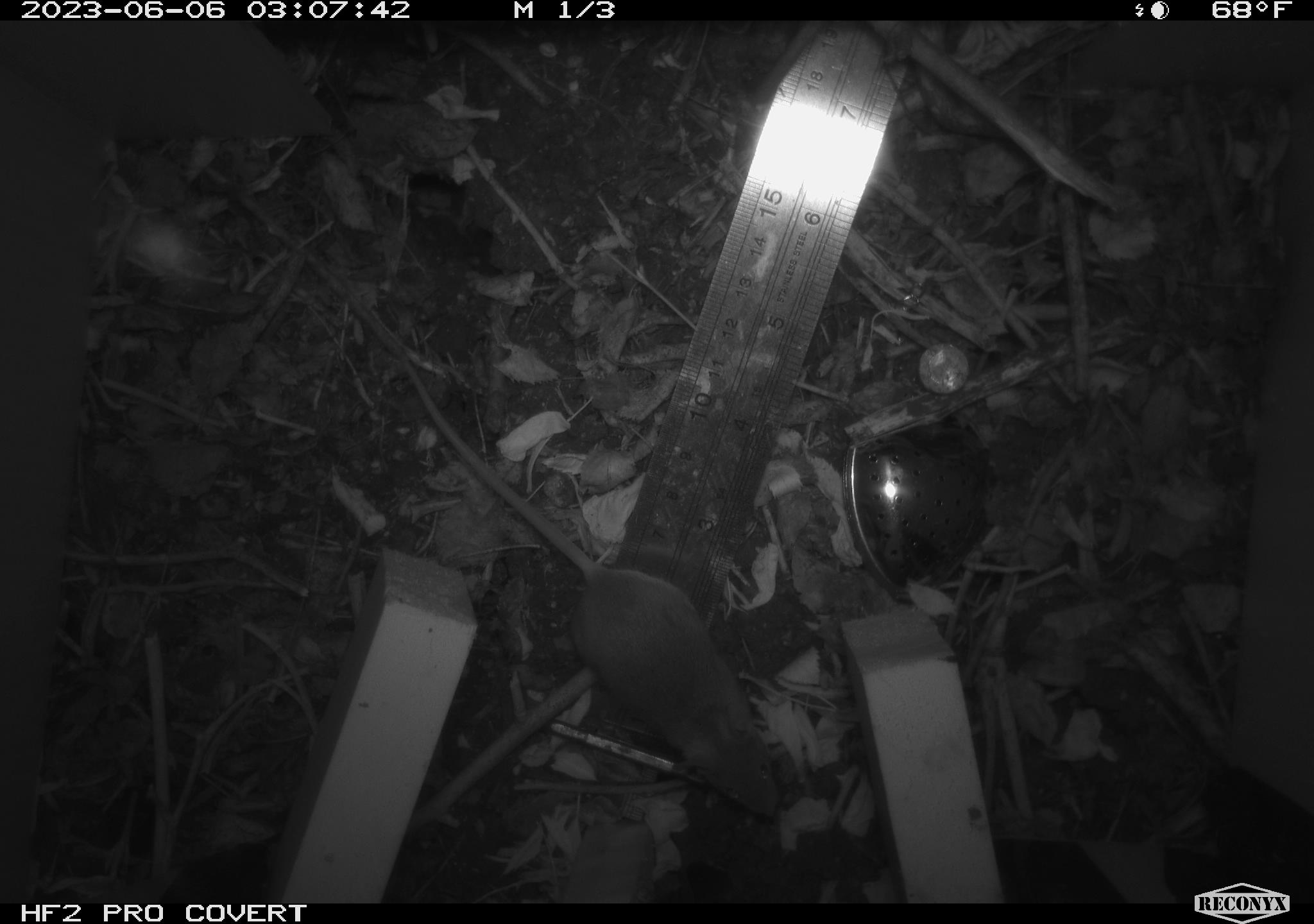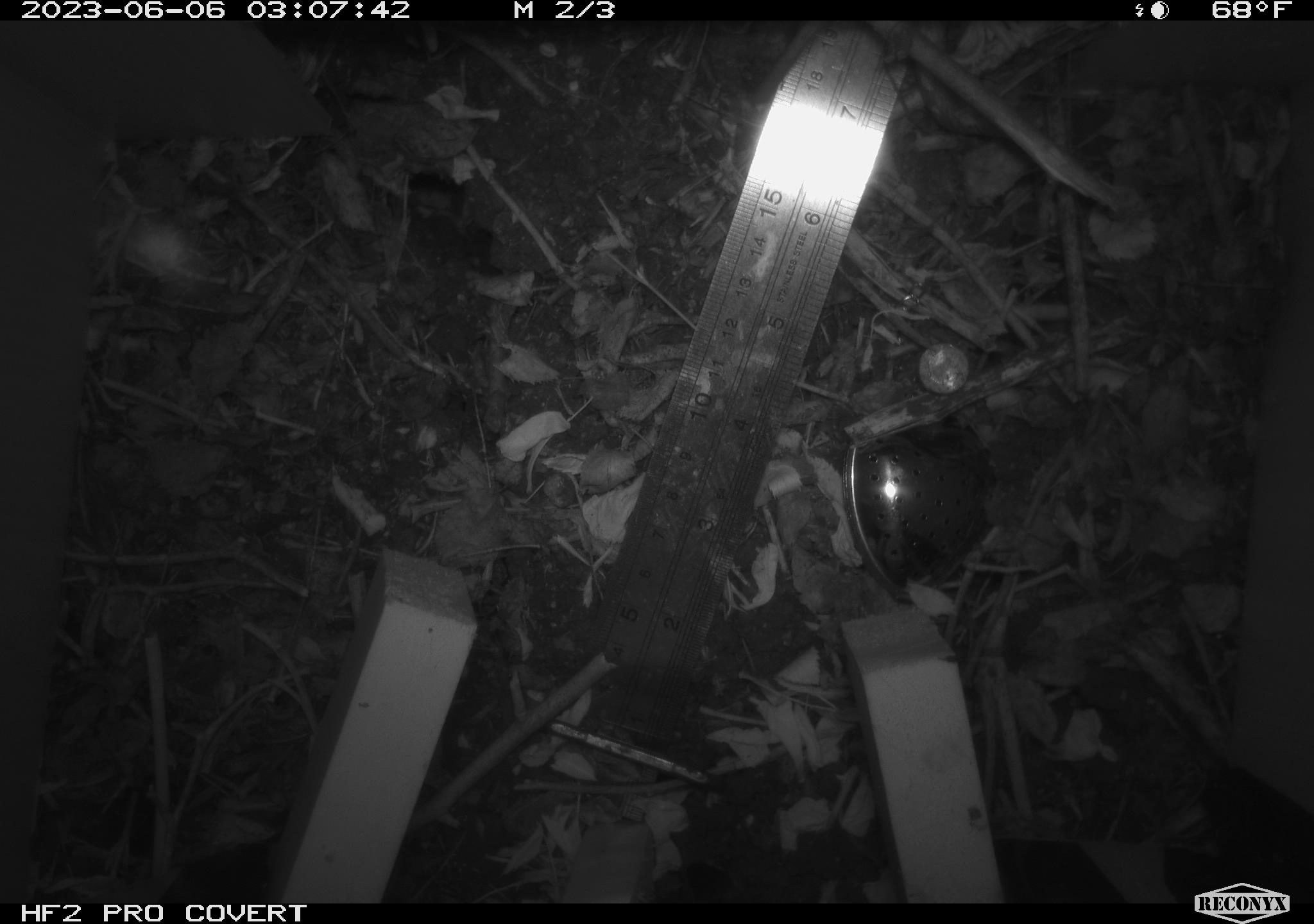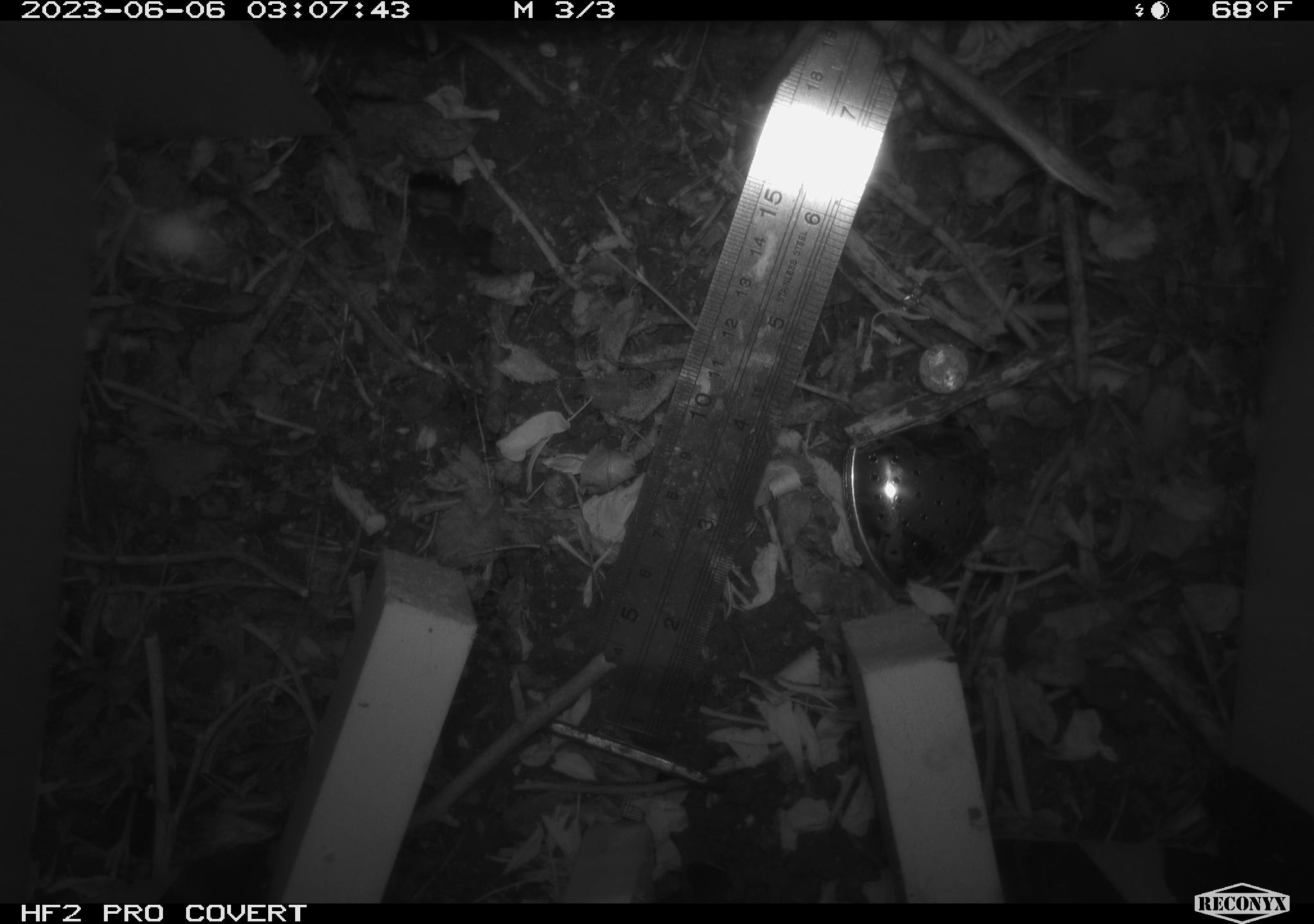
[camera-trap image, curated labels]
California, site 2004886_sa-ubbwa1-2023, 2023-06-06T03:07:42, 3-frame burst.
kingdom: Animalia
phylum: Chordata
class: Mammalia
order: Rodentia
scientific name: Rodentia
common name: rodent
Rodent (Rodentia).